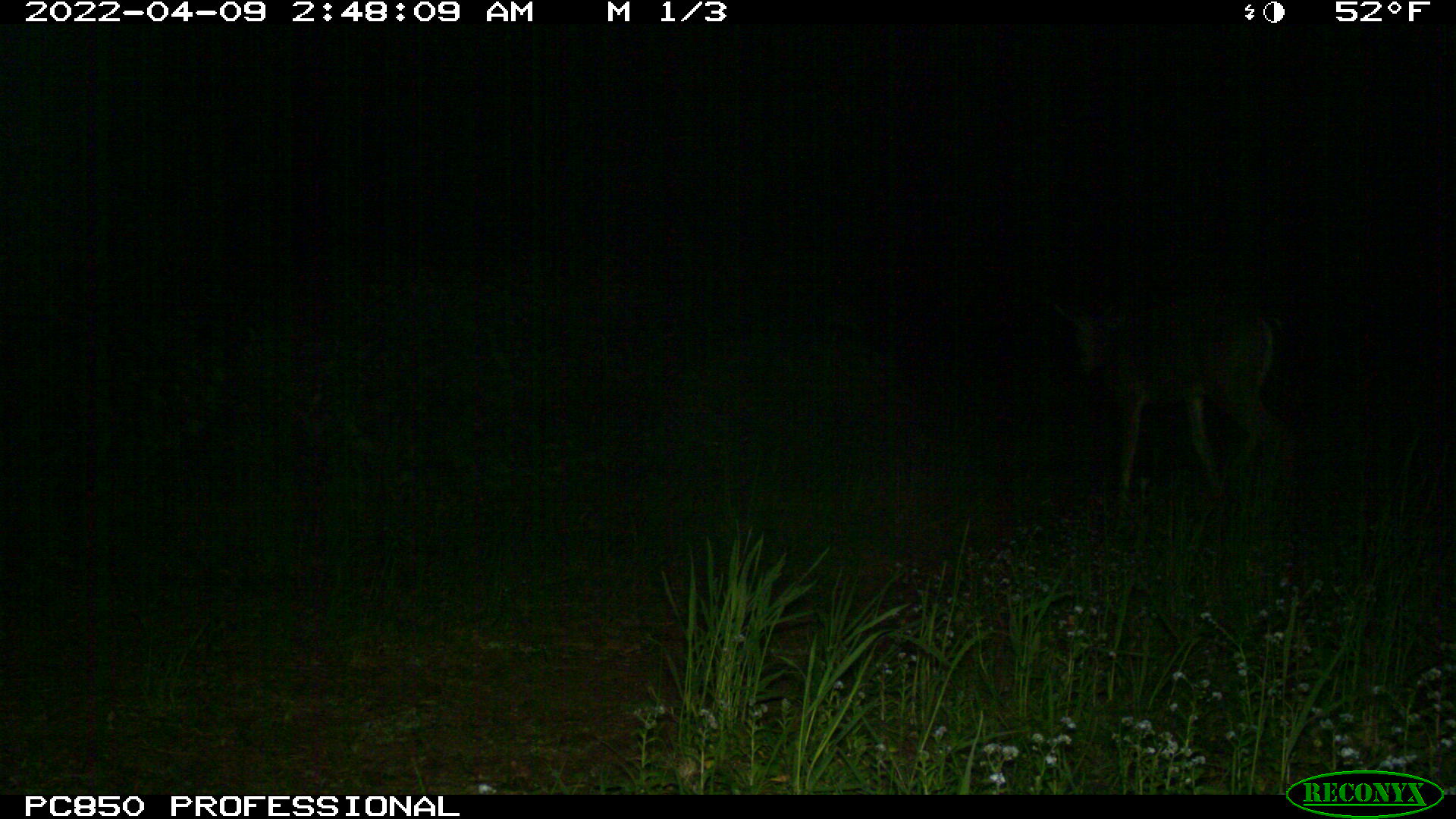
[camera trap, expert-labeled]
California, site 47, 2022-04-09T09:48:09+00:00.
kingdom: Animalia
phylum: Chordata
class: Mammalia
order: Artiodactyla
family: Cervidae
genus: Odocoileus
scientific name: Odocoileus hemionus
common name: mule deer